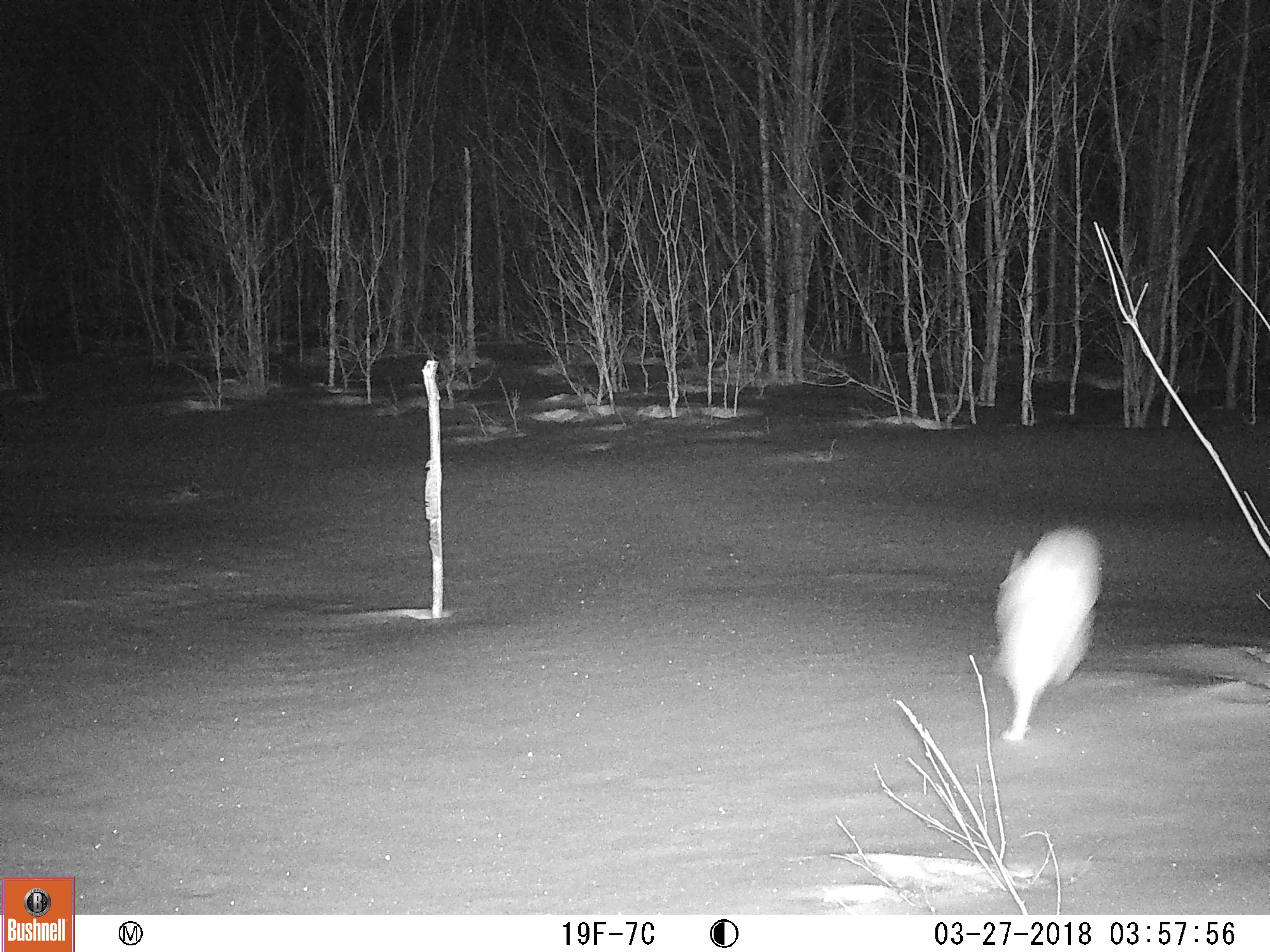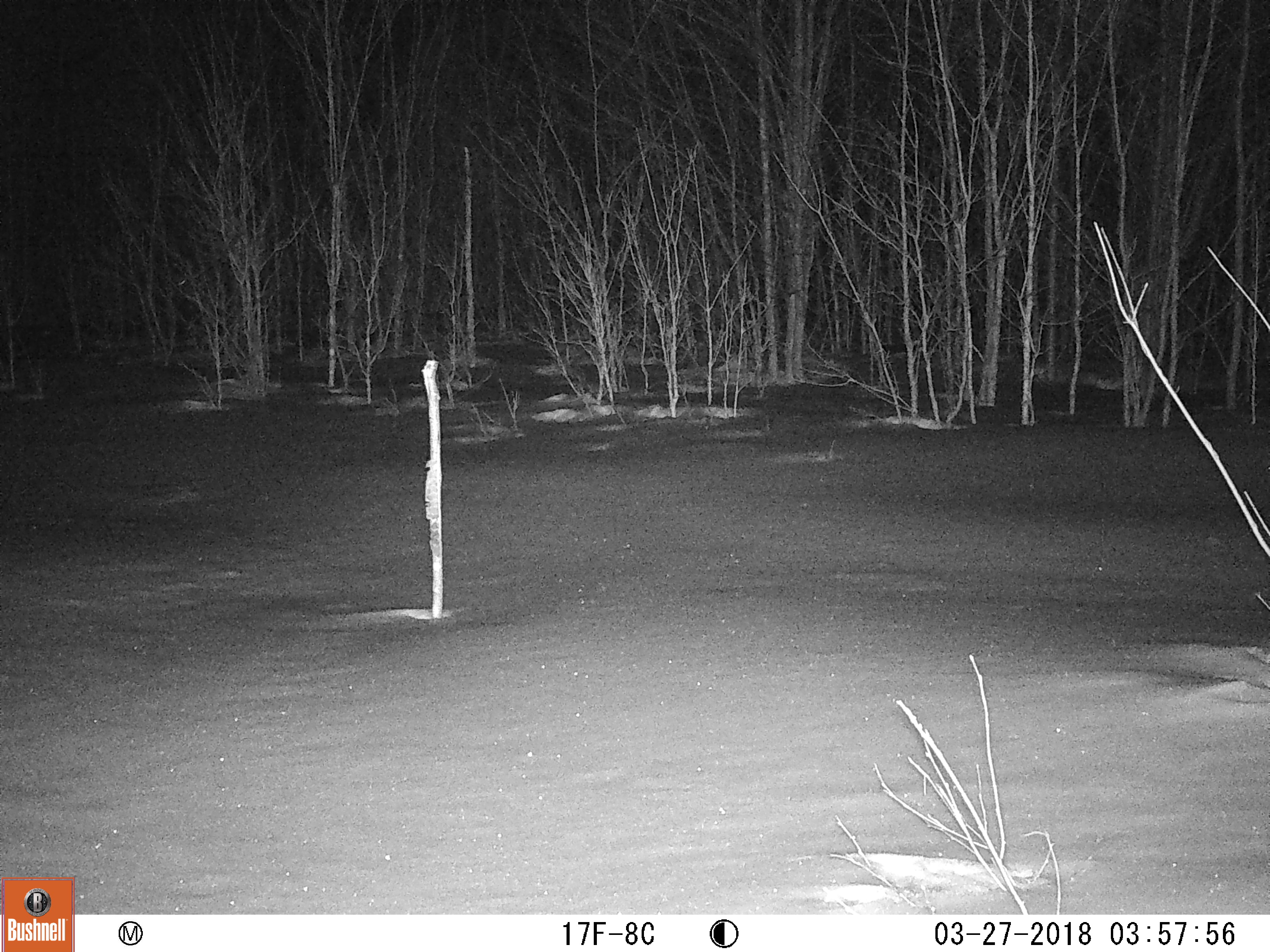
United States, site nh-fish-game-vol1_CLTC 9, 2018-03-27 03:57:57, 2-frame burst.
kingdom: Animalia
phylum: Chordata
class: Mammalia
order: Lagomorpha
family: Leporidae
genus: Lepus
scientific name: Lepus americanus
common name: snowshoe hare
Snowshoe hare (Lepus americanus).